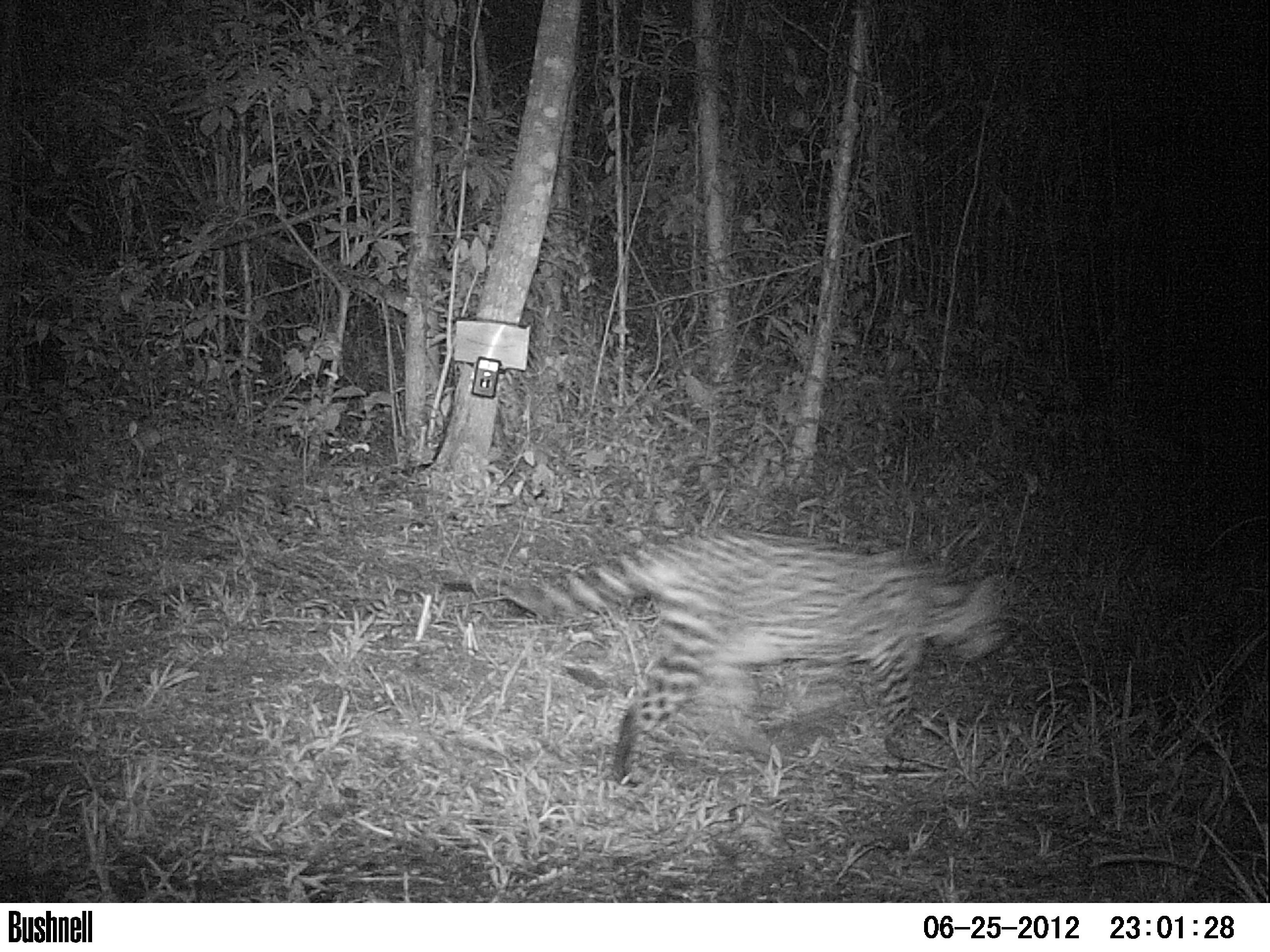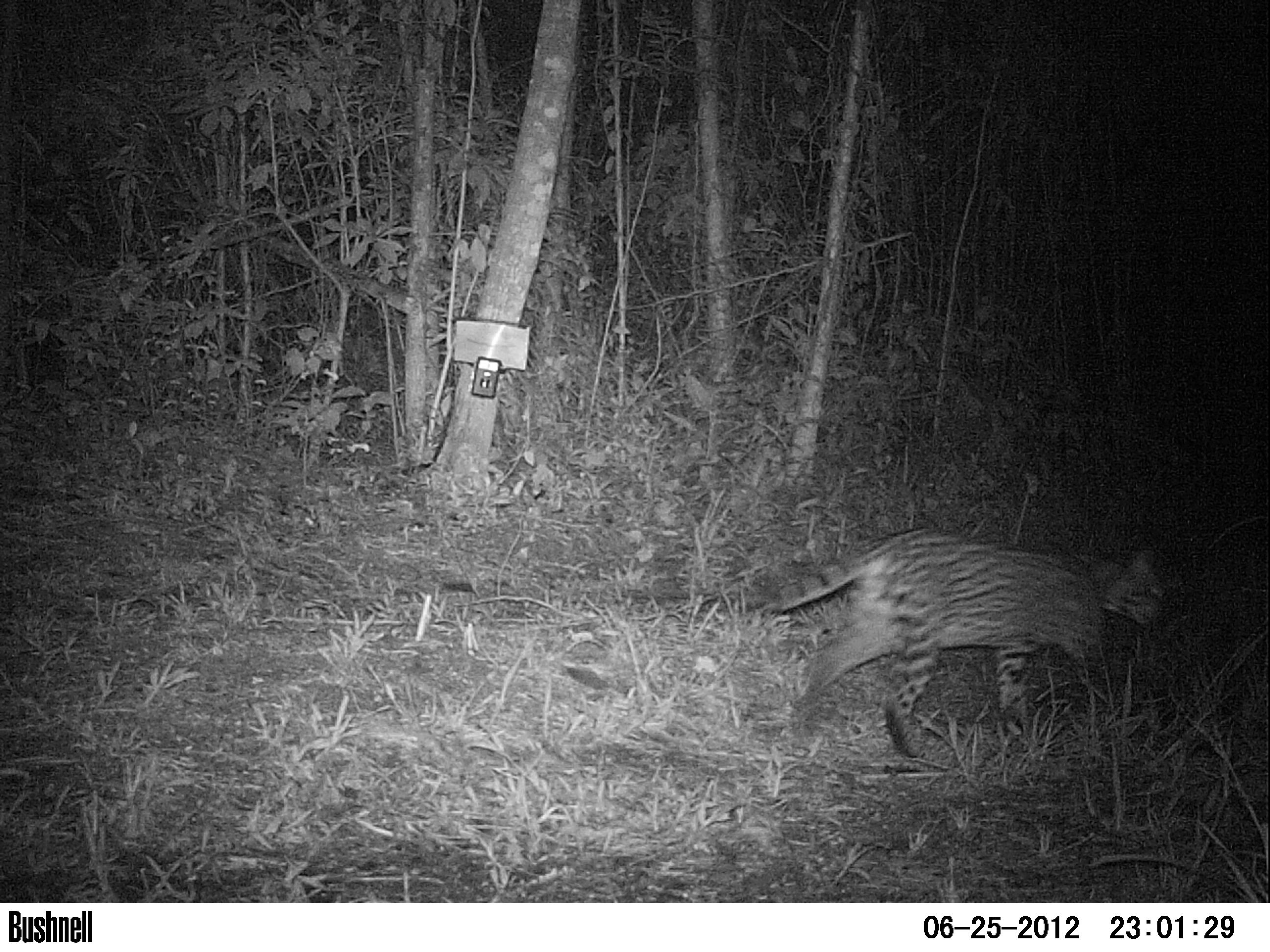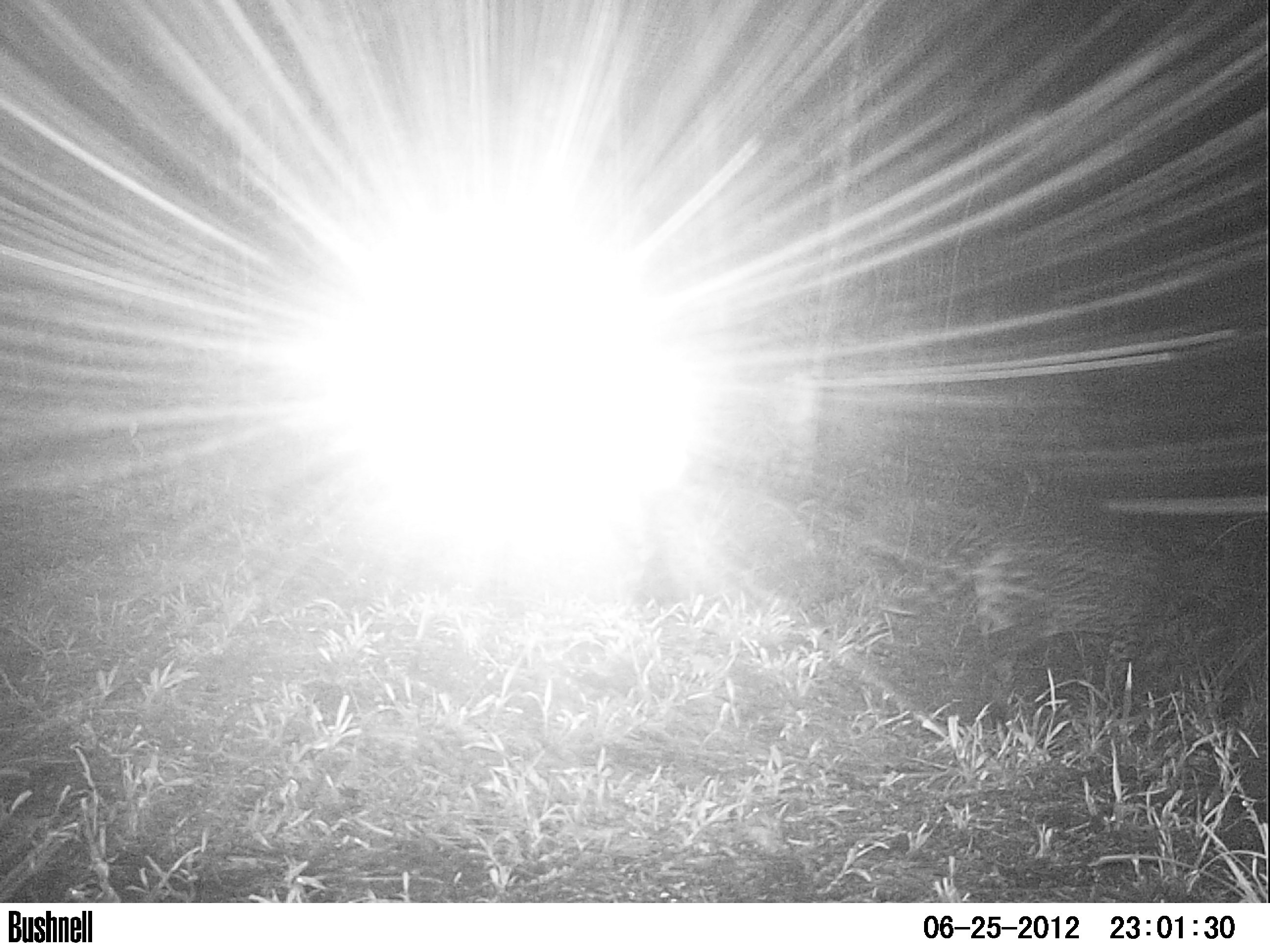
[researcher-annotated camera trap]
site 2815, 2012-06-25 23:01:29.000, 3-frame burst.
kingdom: Animalia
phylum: Chordata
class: Mammalia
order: Carnivora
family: Felidae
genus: Leopardus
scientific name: Leopardus pardalis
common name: ocelot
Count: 1.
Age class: adult.